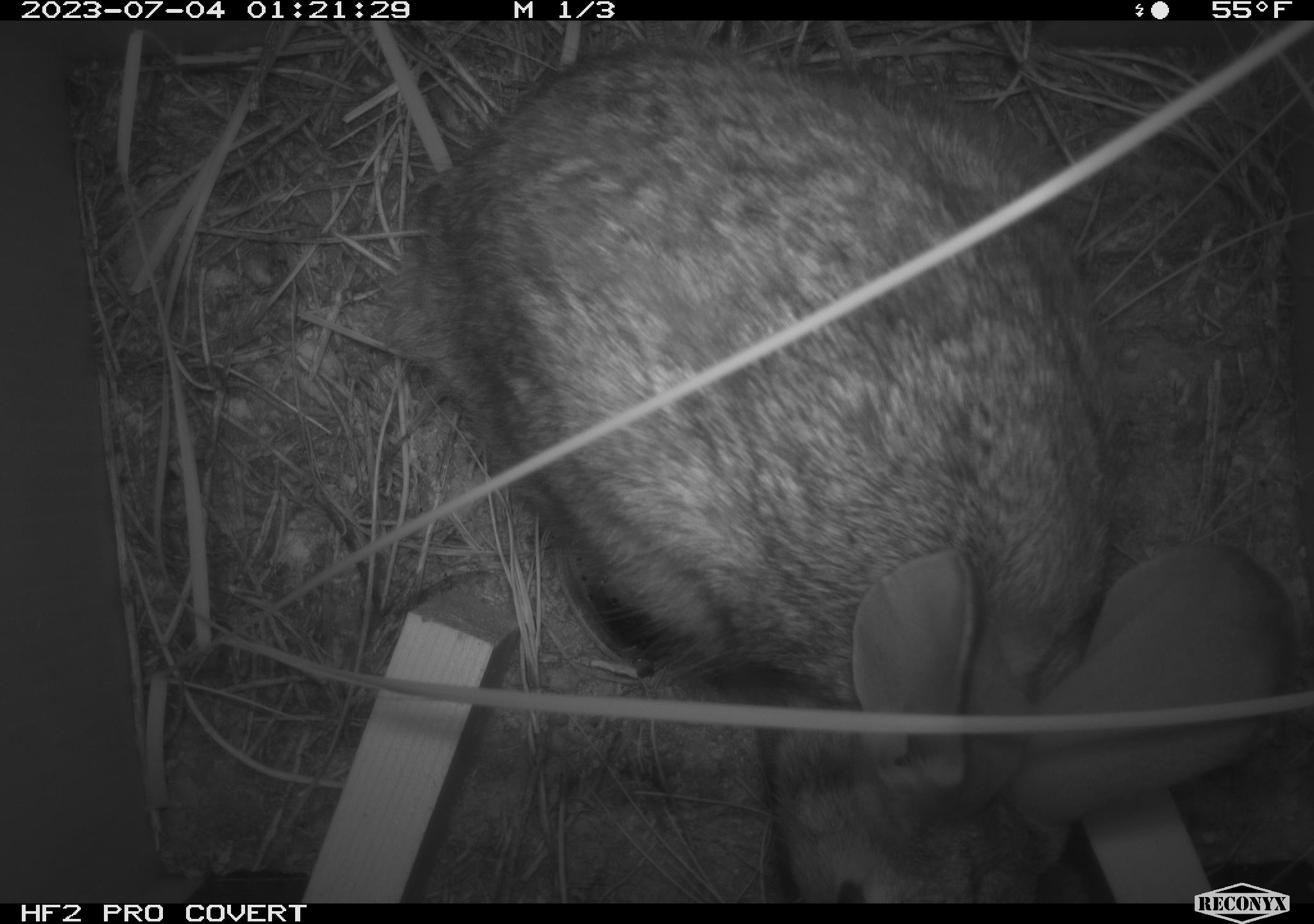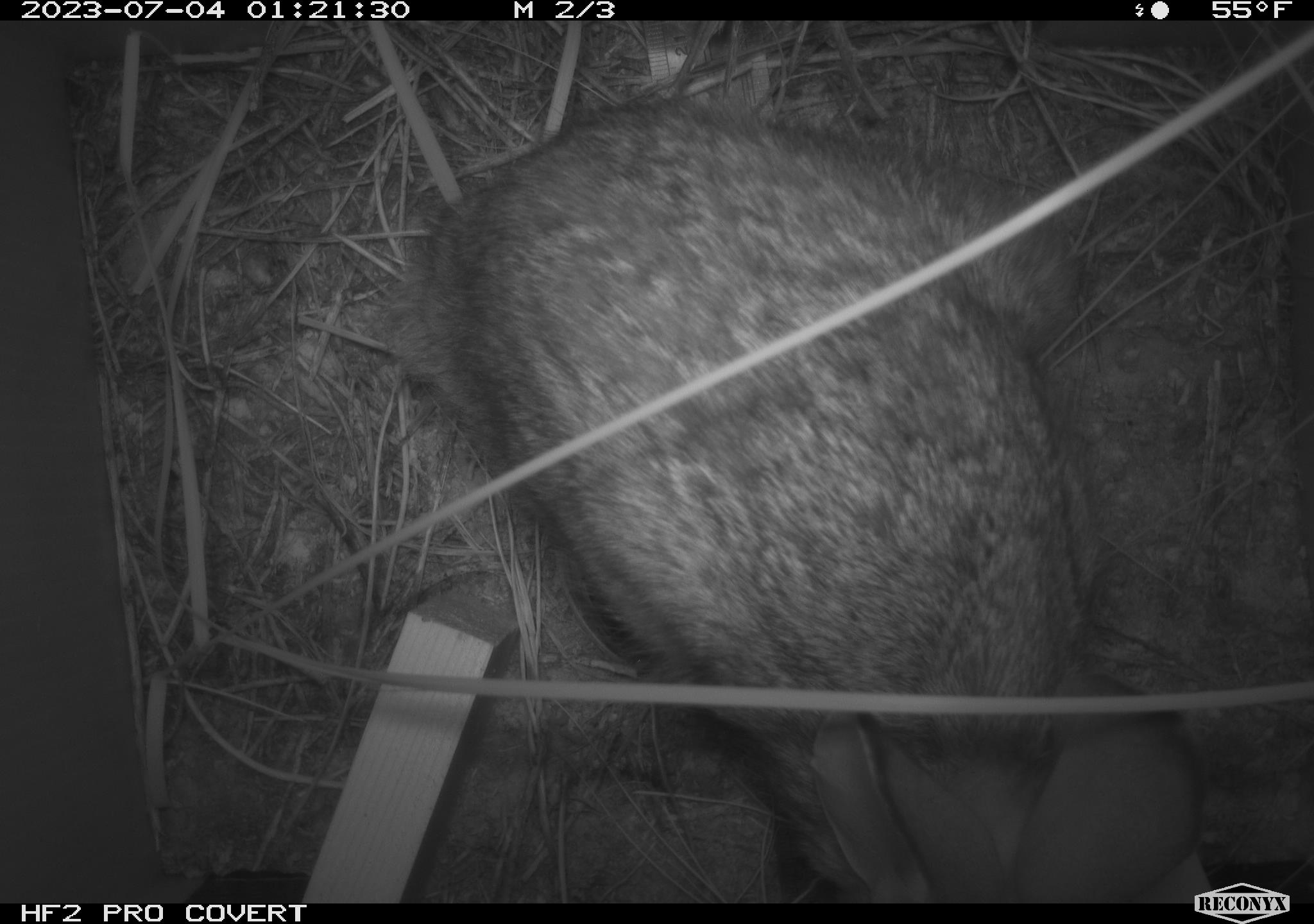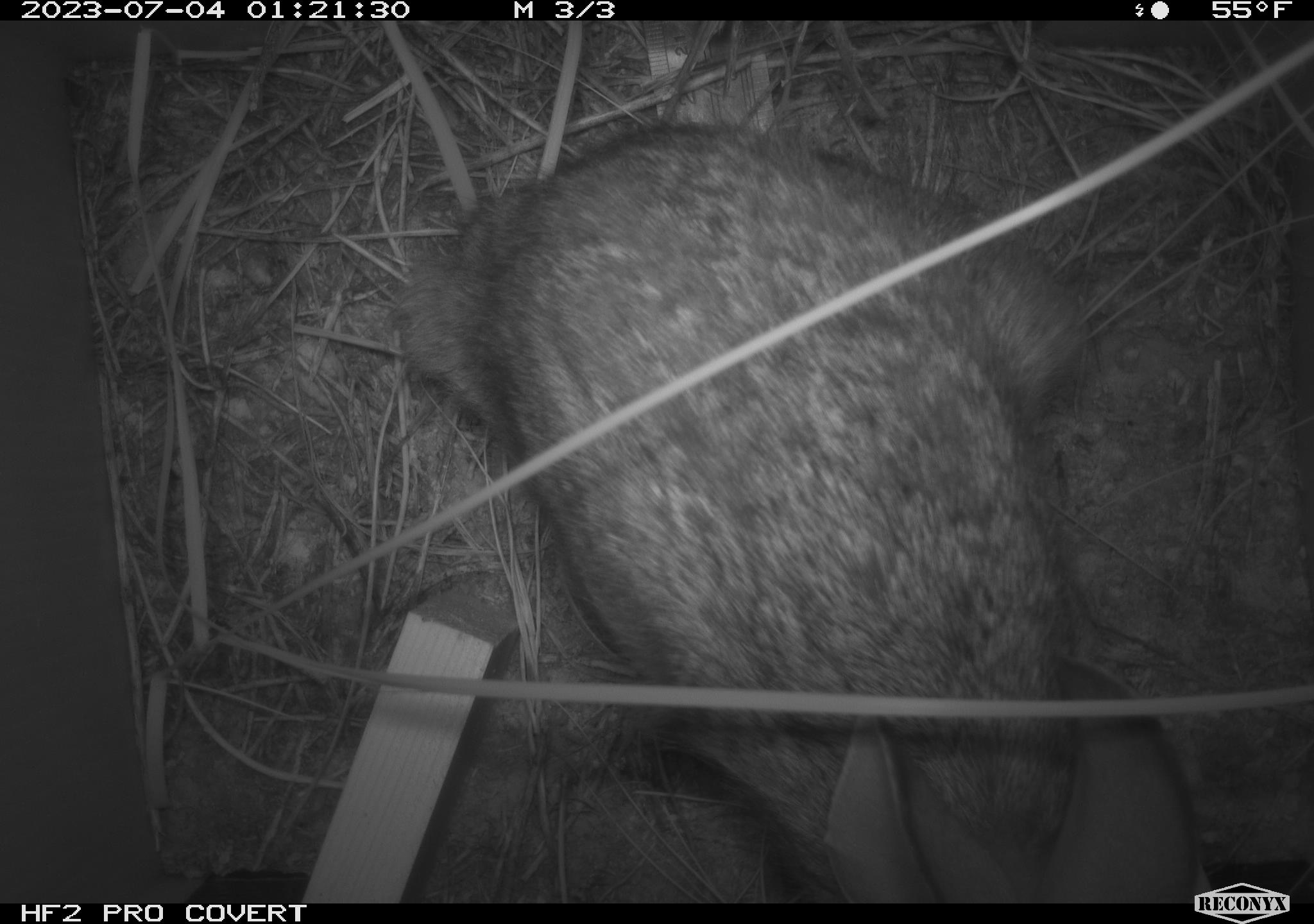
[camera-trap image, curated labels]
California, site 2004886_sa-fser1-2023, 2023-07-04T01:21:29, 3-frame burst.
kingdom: Animalia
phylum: Chordata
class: Mammalia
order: Lagomorpha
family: Leporidae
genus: Sylvilagus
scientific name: Sylvilagus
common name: cottontail rabbits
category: sylvilagus species